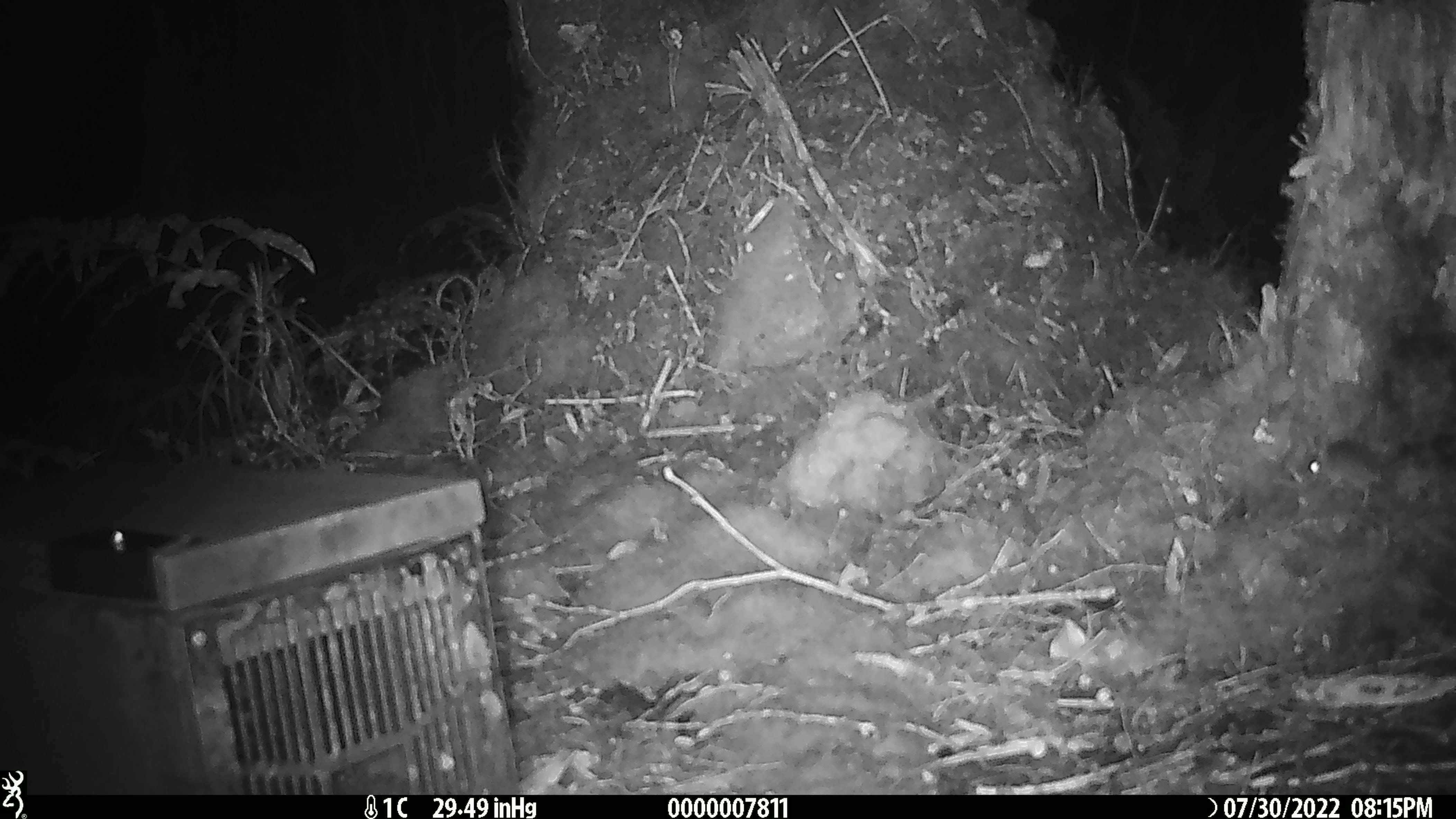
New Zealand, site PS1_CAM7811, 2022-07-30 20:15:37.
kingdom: Animalia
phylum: Chordata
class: Mammalia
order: Rodentia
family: Muridae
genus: Mus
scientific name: Mus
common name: mouse